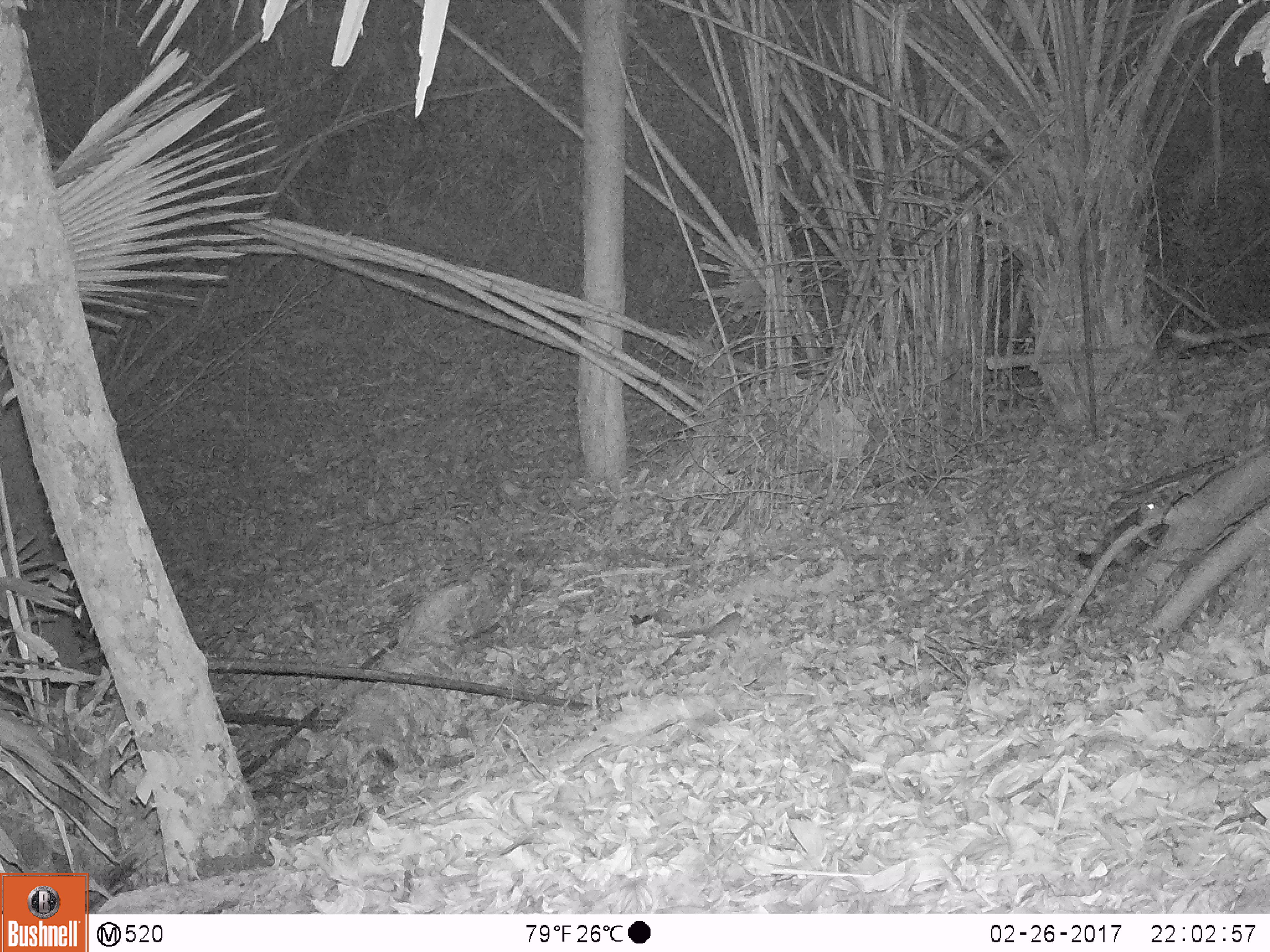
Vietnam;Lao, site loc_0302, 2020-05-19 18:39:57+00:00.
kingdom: Animalia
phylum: Chordata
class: Mammalia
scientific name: Mammalia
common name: mammal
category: unidentified small mammal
Unidentified small mammal (mammal) (Mammalia). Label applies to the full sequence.